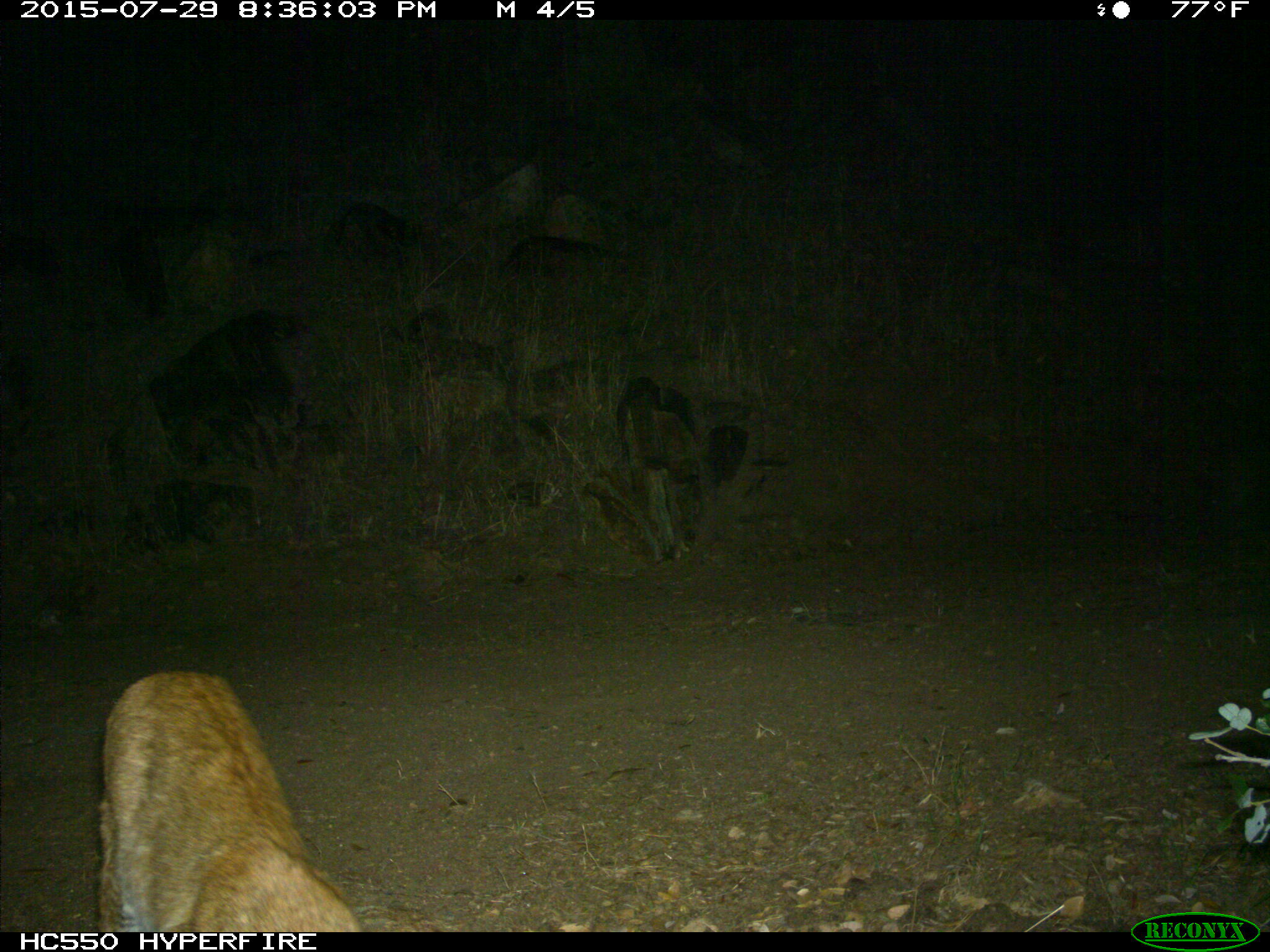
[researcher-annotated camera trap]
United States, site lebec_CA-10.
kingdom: Animalia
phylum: Chordata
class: Mammalia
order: Carnivora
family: Felidae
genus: Lynx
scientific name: Lynx rufus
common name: bobcat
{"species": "Lynx rufus (bobcat)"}